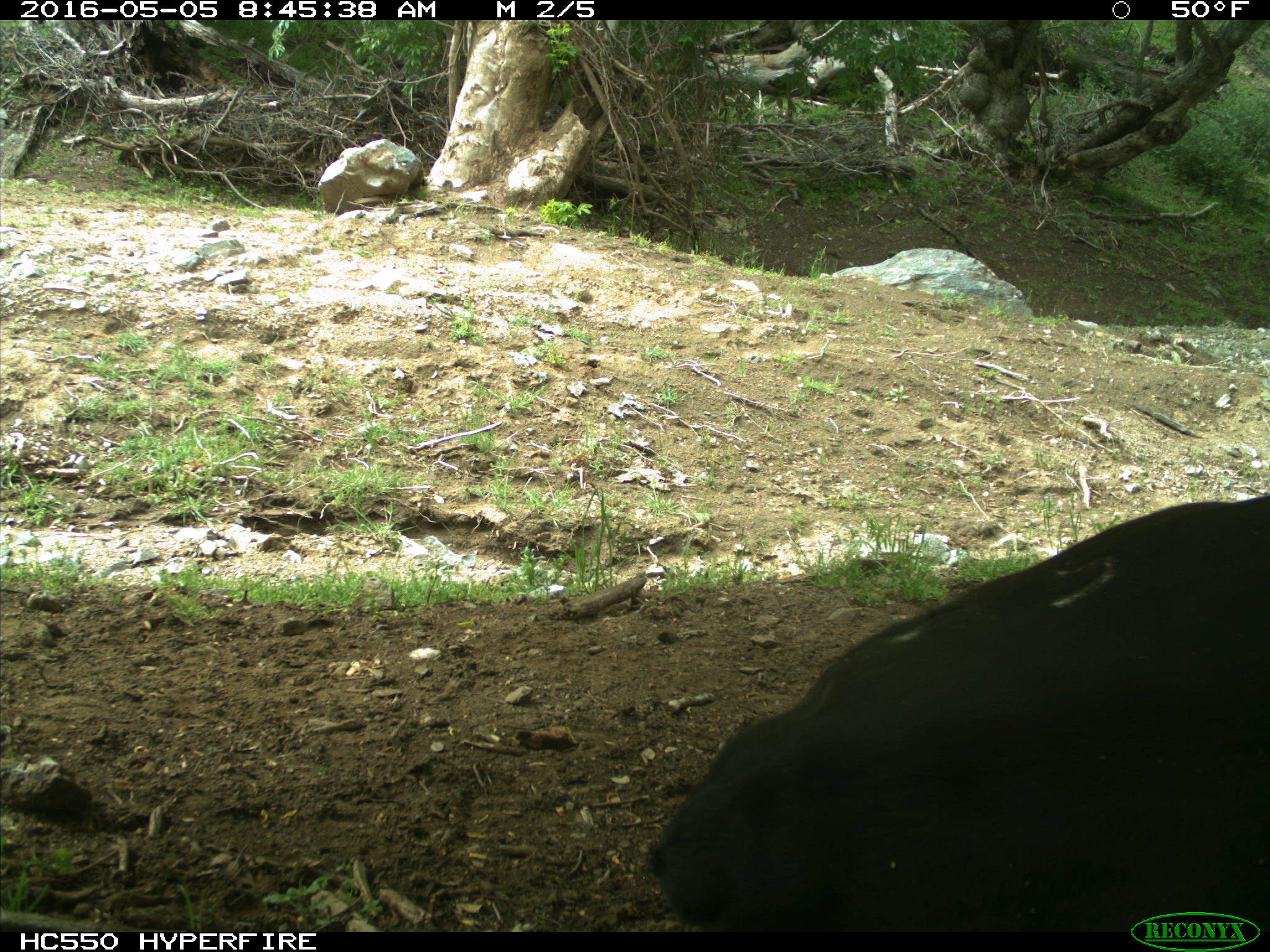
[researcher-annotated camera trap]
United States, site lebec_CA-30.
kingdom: Animalia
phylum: Chordata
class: Mammalia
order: Artiodactyla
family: Bovidae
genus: Bos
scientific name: Bos taurus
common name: domestic cow